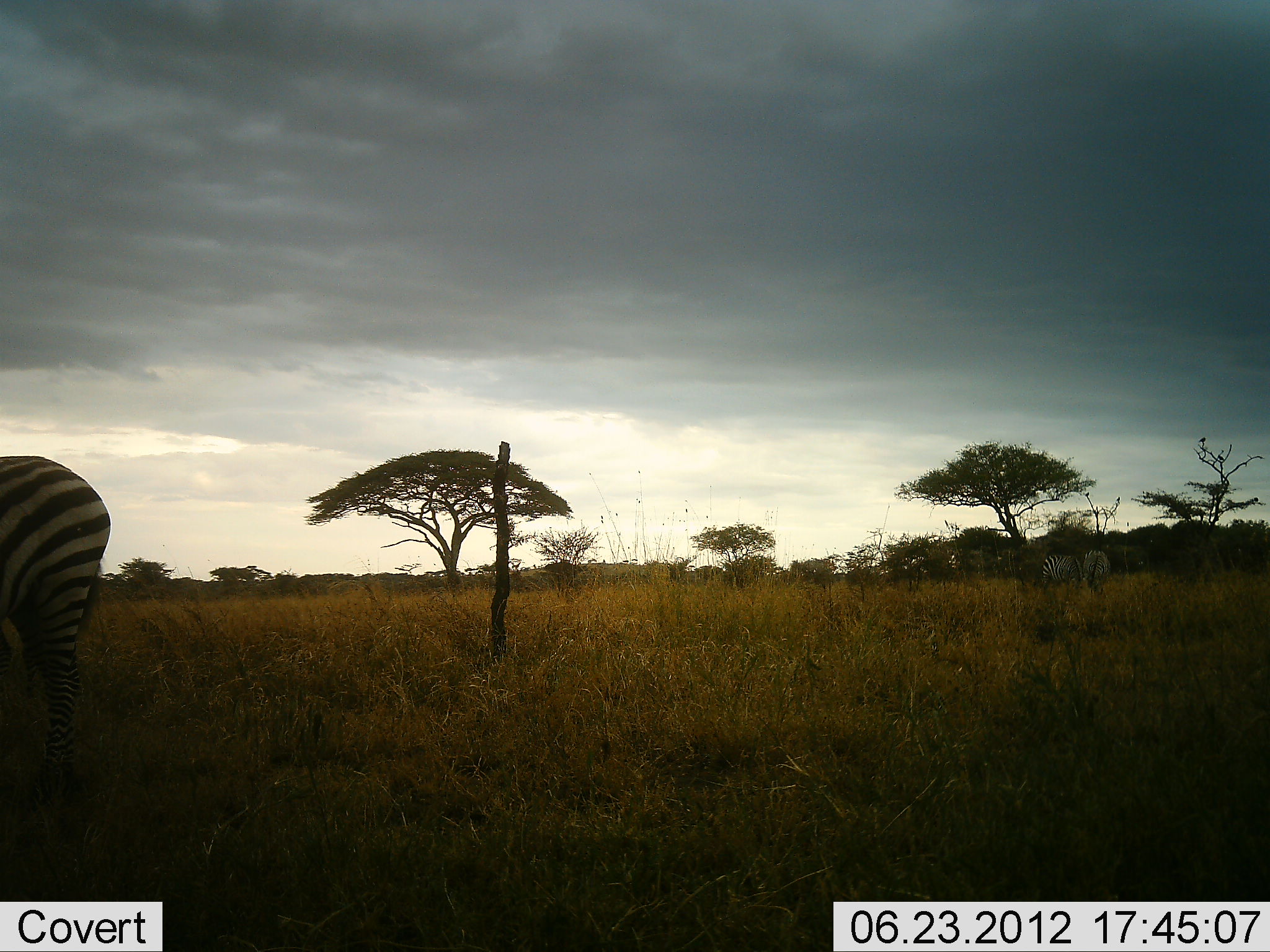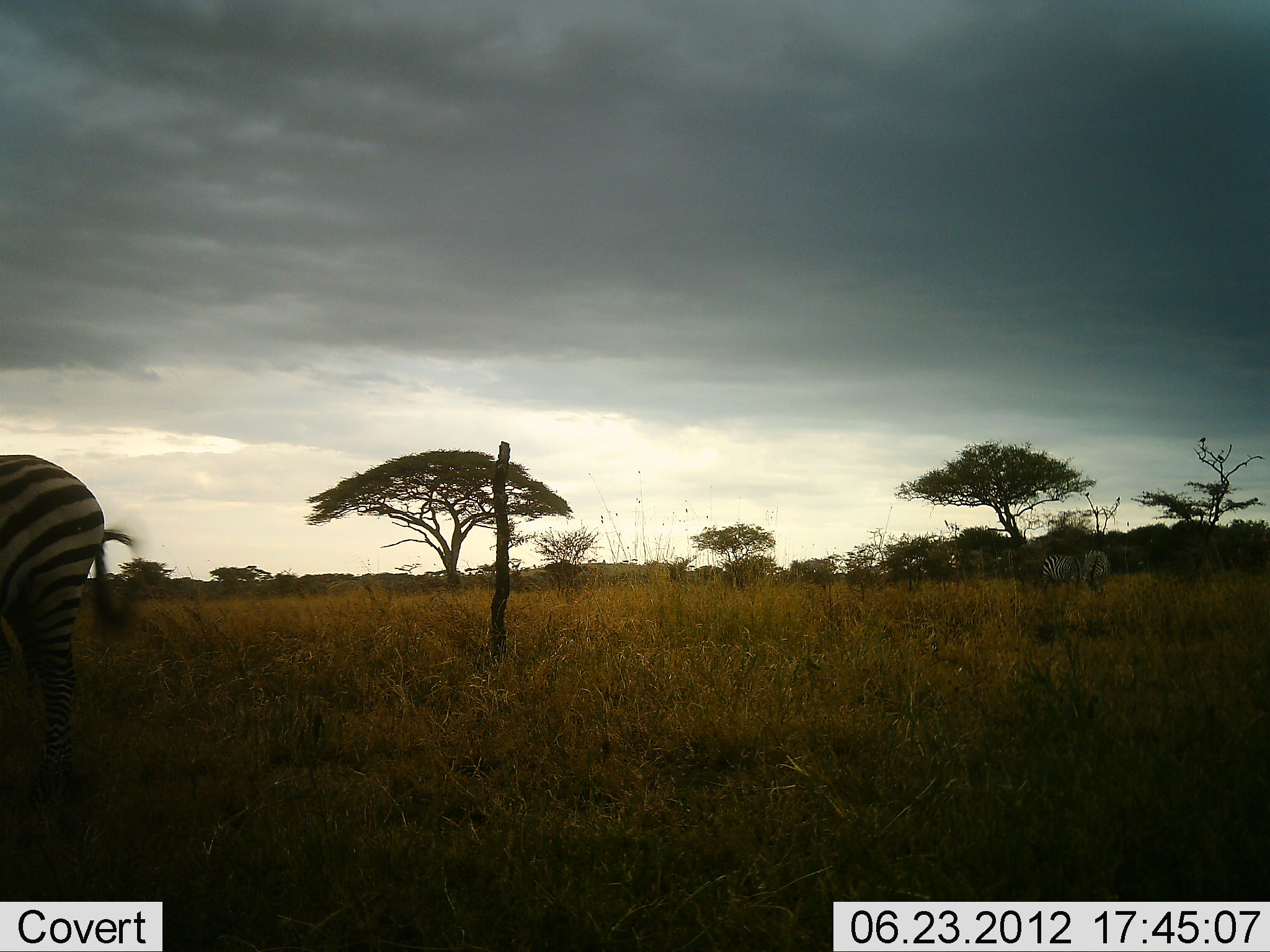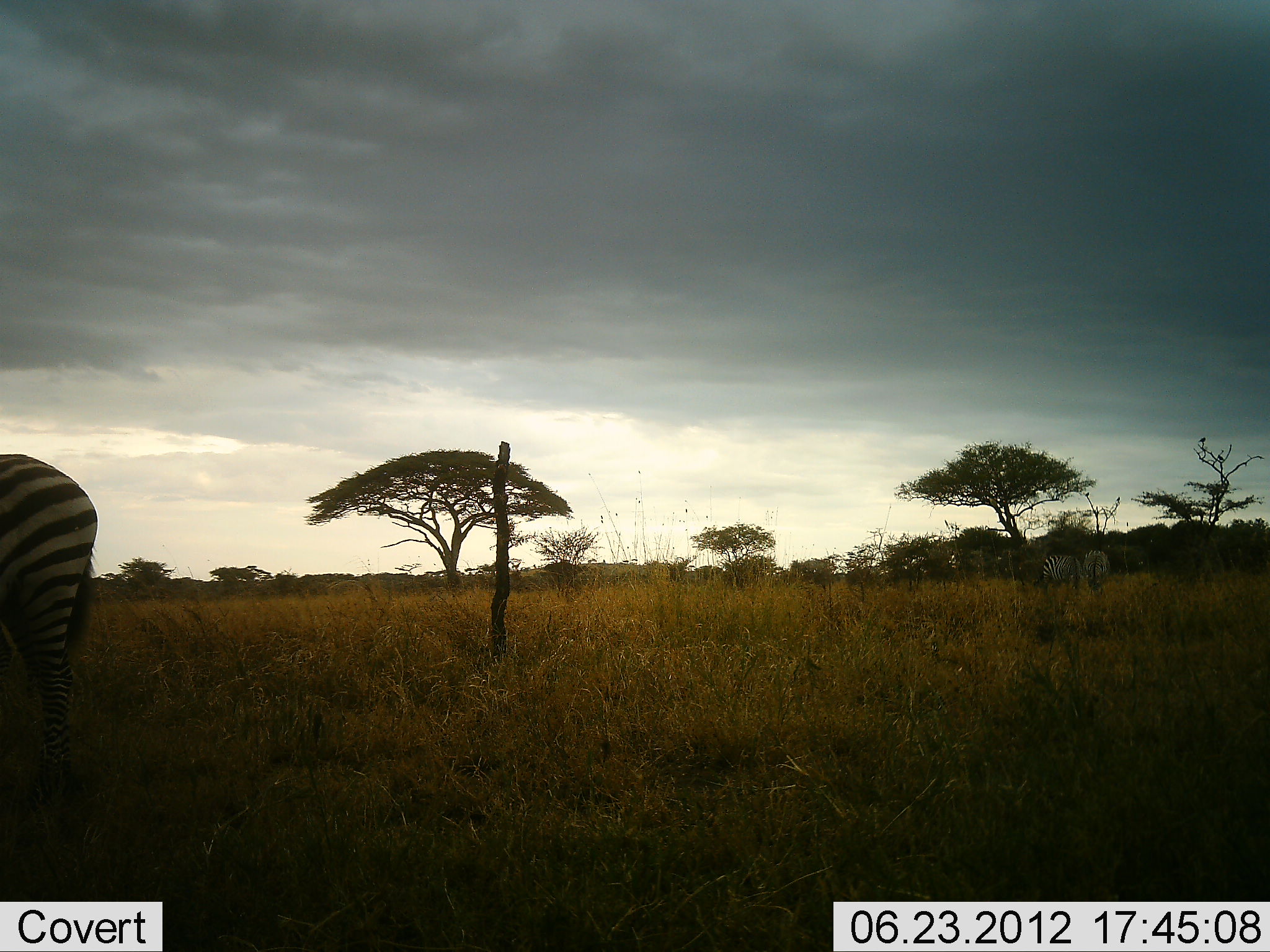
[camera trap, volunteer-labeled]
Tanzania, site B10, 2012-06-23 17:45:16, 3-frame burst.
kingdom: Animalia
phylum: Chordata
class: Mammalia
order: Perissodactyla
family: Equidae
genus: Equus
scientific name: Equus quagga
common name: plains zebra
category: zebra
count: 3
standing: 70%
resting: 0%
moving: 0%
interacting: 0%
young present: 0%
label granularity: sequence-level